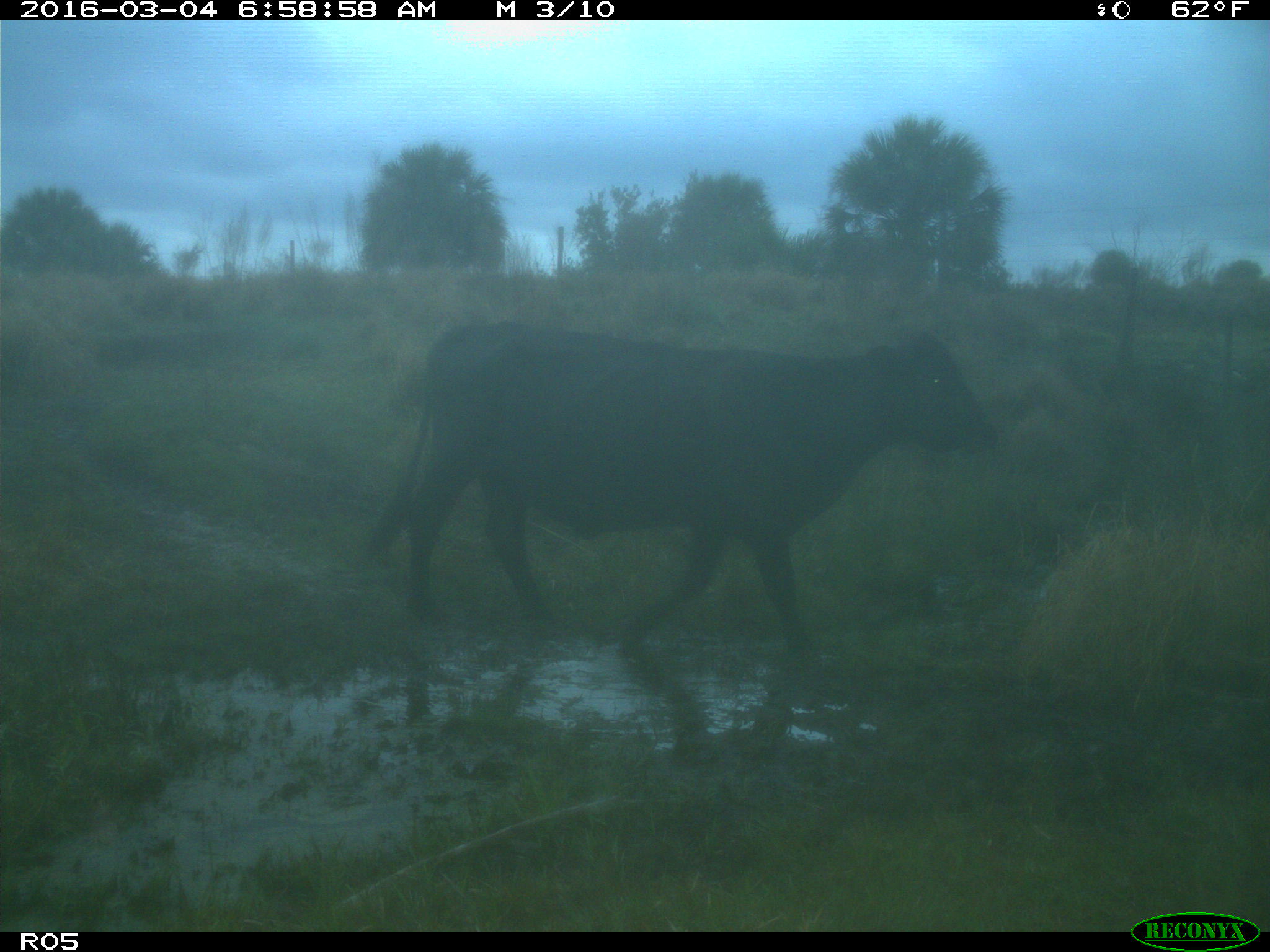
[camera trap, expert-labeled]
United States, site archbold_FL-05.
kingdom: Animalia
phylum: Chordata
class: Mammalia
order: Artiodactyla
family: Bovidae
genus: Bos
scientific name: Bos taurus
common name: domestic cow